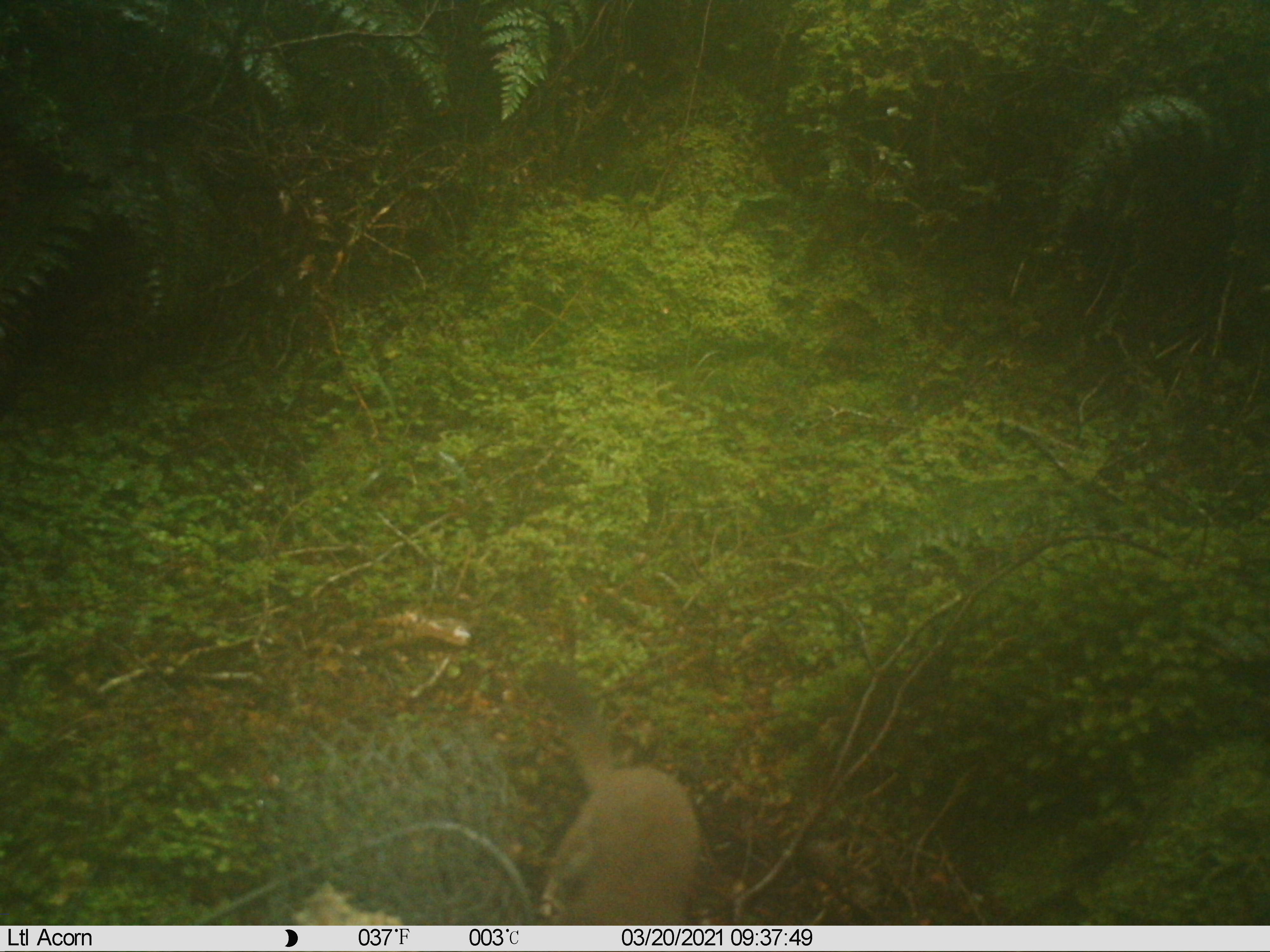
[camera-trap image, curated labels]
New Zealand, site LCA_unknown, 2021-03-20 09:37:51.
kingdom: Animalia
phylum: Chordata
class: Mammalia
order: Carnivora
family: Mustelidae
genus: Mustela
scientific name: Mustela erminea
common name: stoat